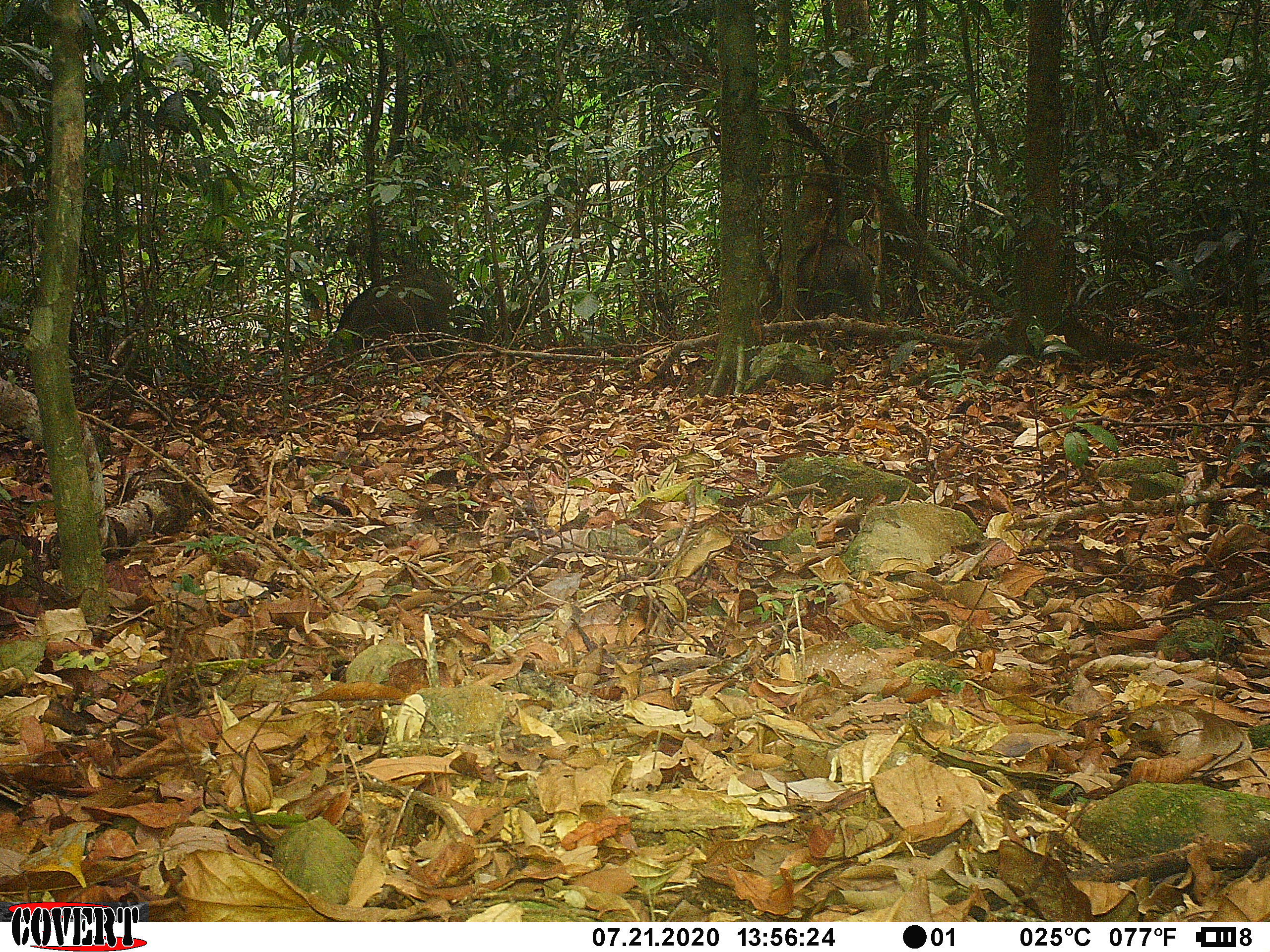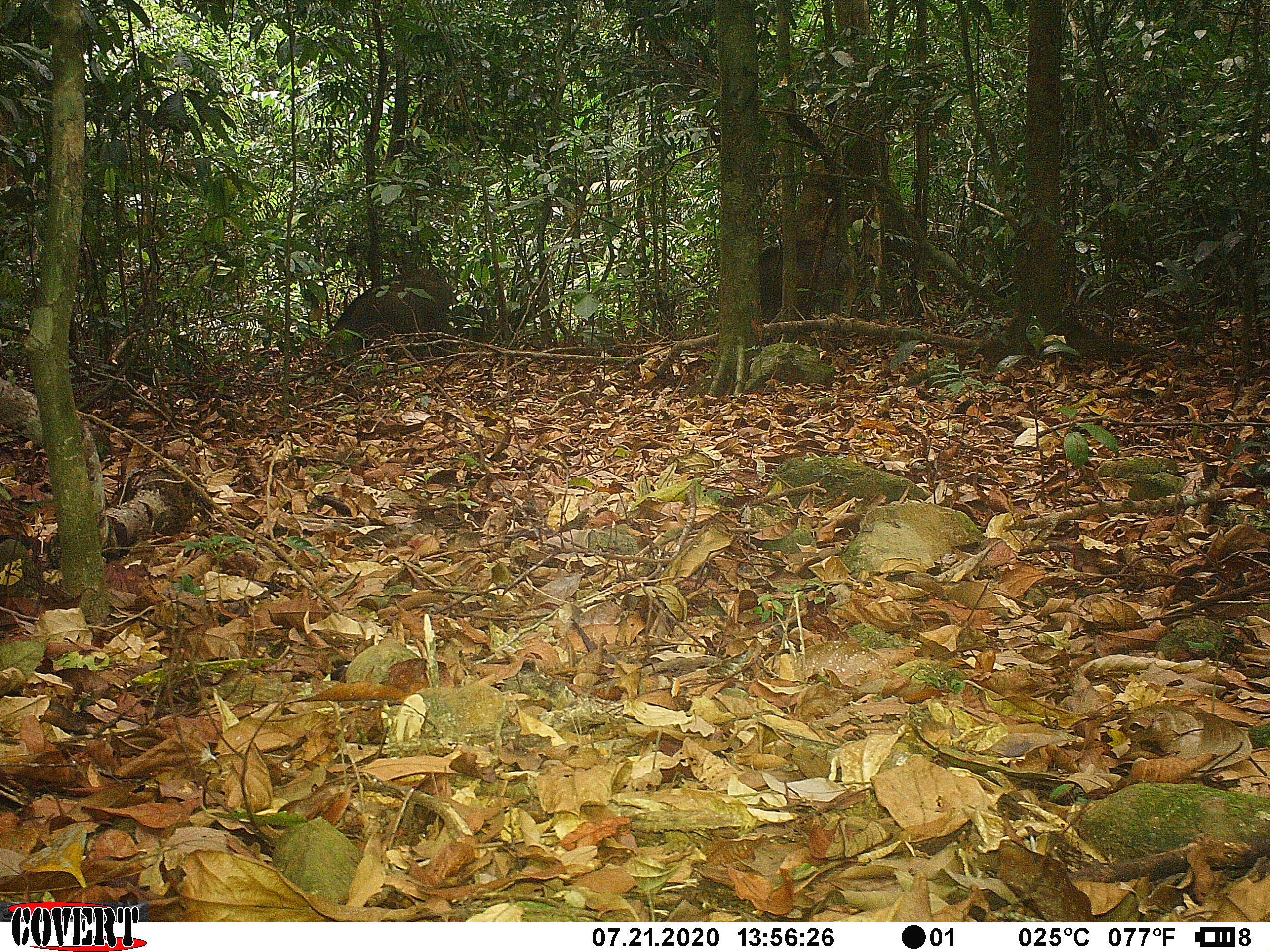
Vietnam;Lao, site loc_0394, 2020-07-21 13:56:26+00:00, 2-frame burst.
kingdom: Animalia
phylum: Chordata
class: Mammalia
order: Artiodactyla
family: Suidae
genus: Sus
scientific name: Sus scrofa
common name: eurasian wild pig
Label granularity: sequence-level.